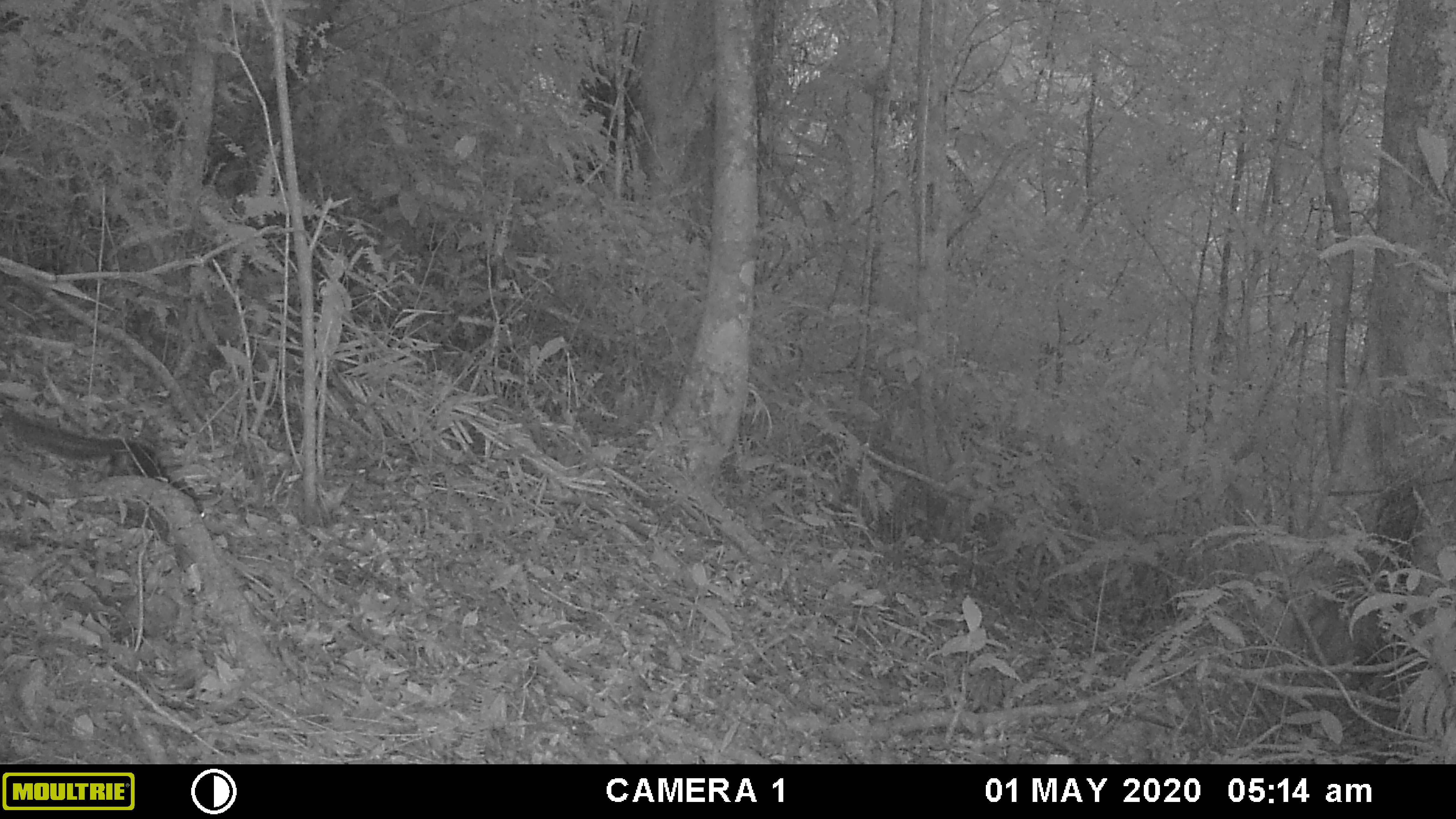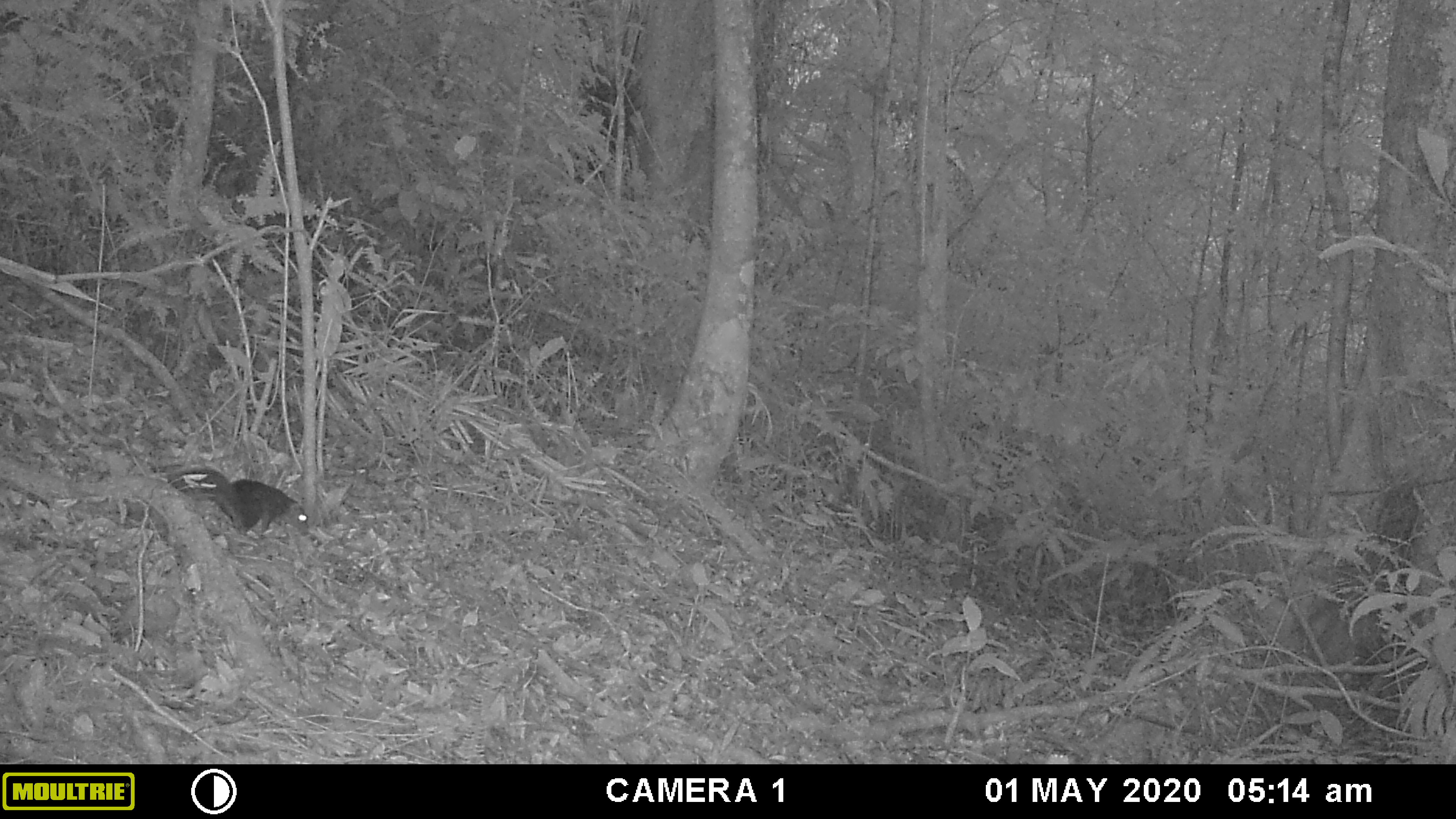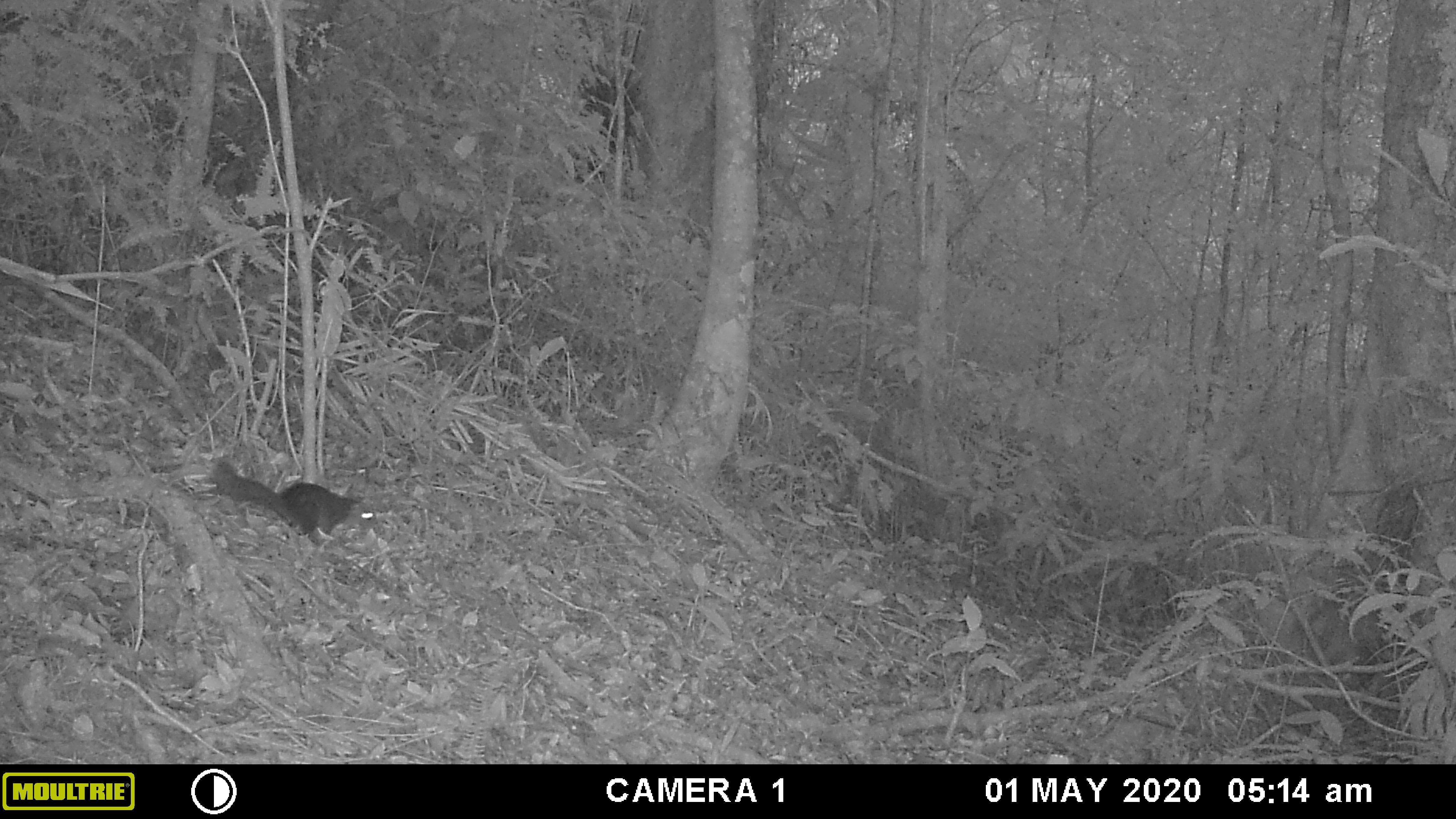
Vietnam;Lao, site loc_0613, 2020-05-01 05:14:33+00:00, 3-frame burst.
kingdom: Animalia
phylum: Chordata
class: Mammalia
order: Rodentia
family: Sciuridae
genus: Dremomys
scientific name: Dremomys rufigenis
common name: red-cheeked squirrel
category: red cheeked squirrel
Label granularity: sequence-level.